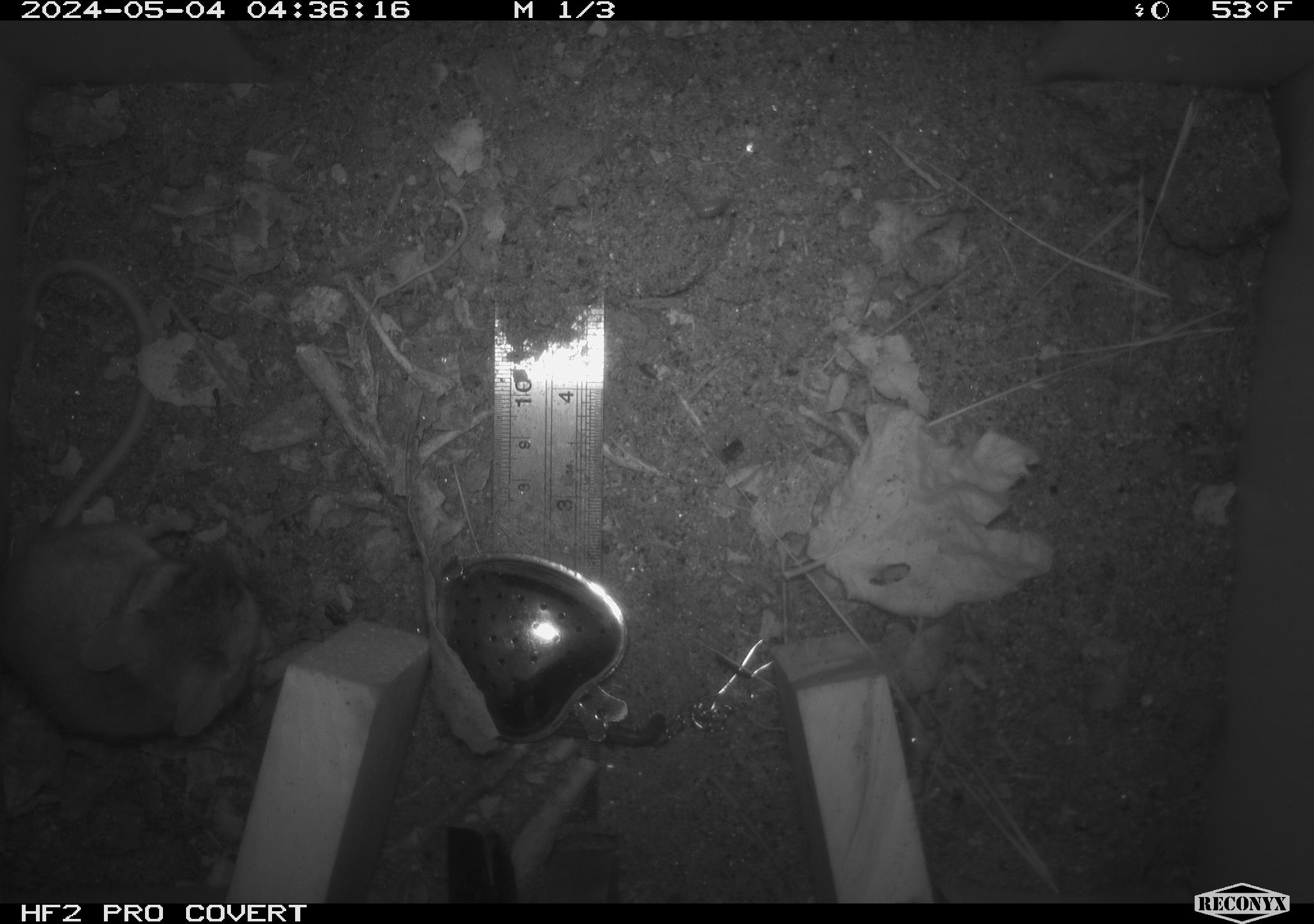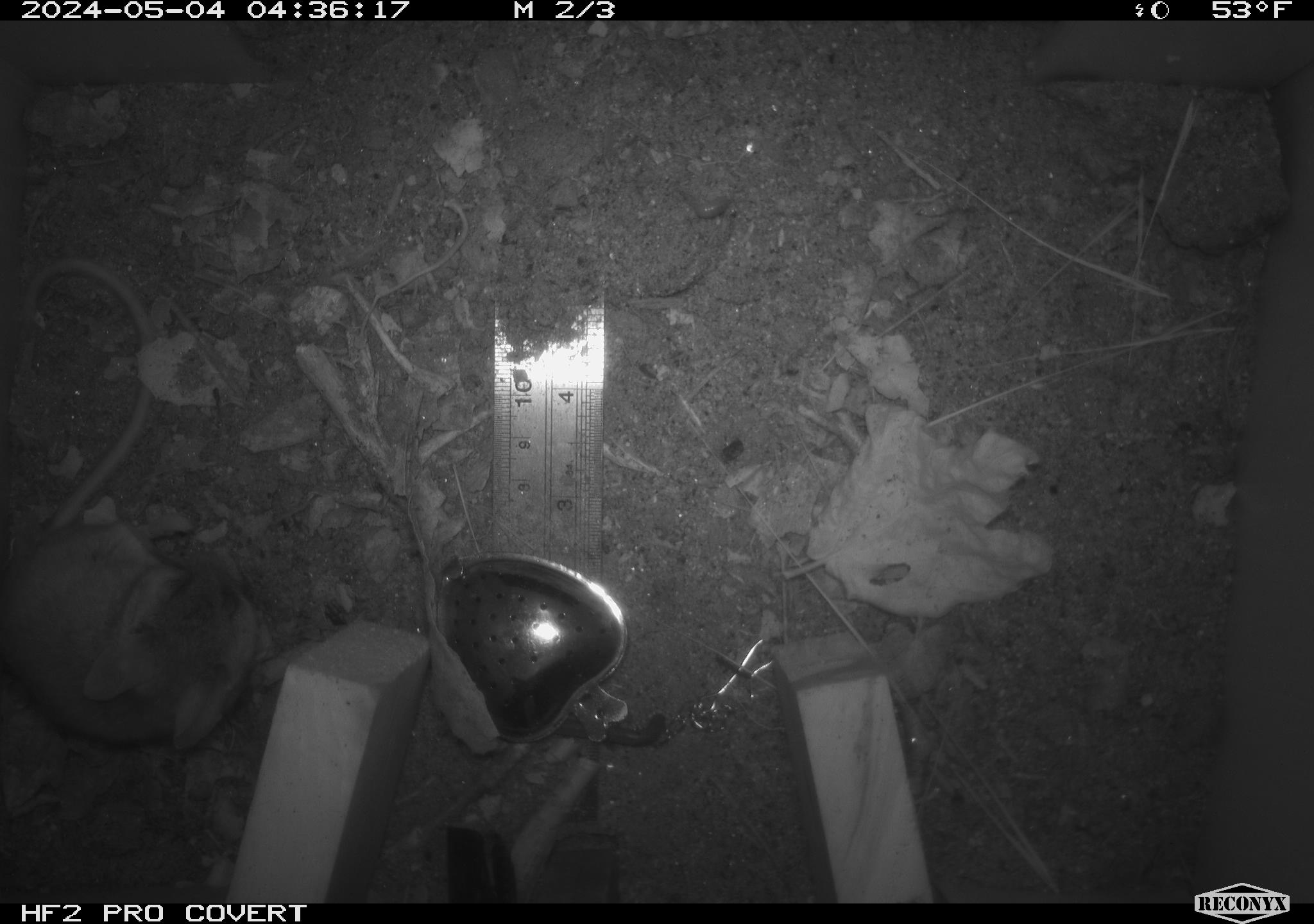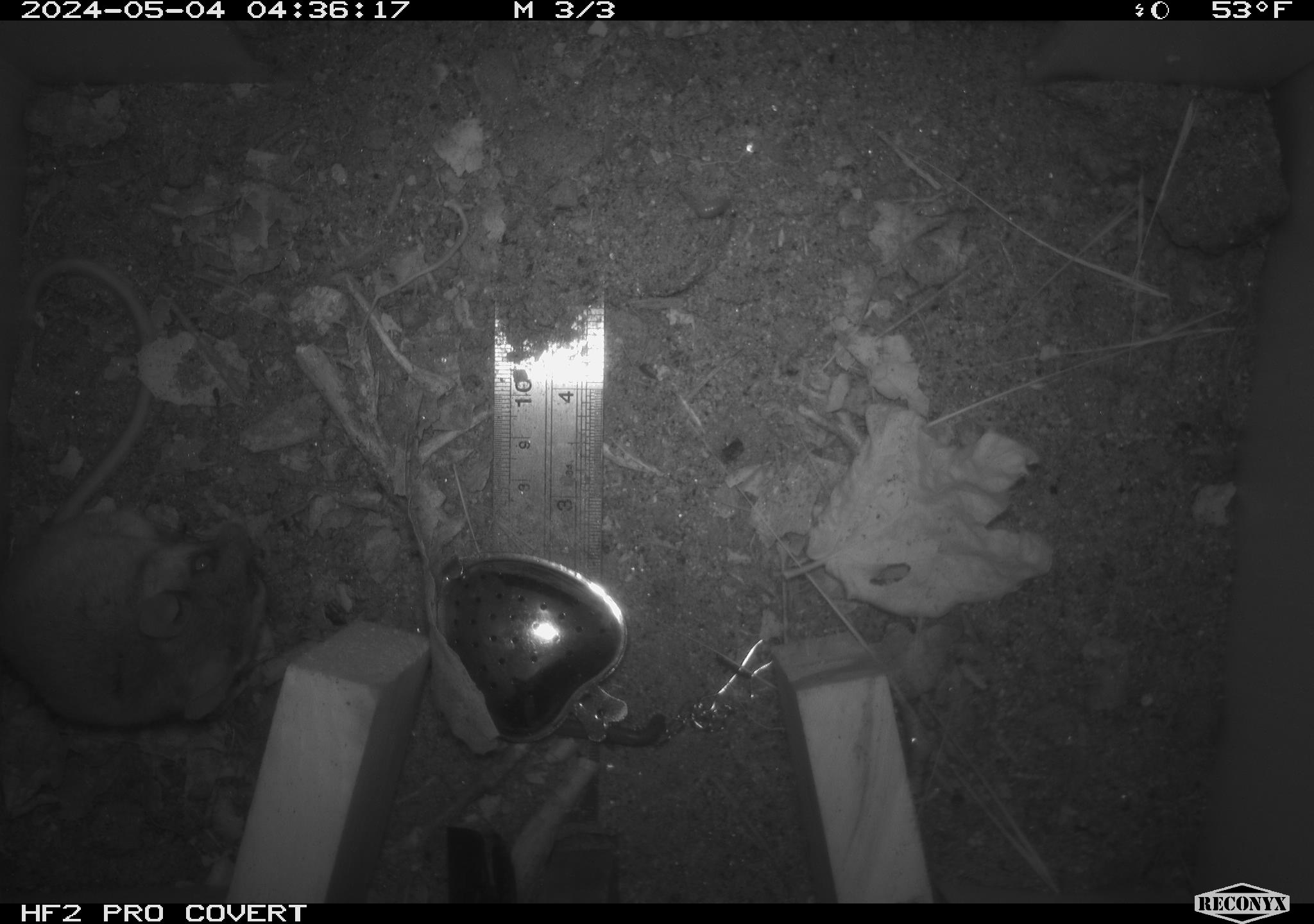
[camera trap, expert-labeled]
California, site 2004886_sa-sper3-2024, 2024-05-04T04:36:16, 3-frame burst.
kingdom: Animalia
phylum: Chordata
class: Mammalia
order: Rodentia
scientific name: Rodentia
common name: mouse species